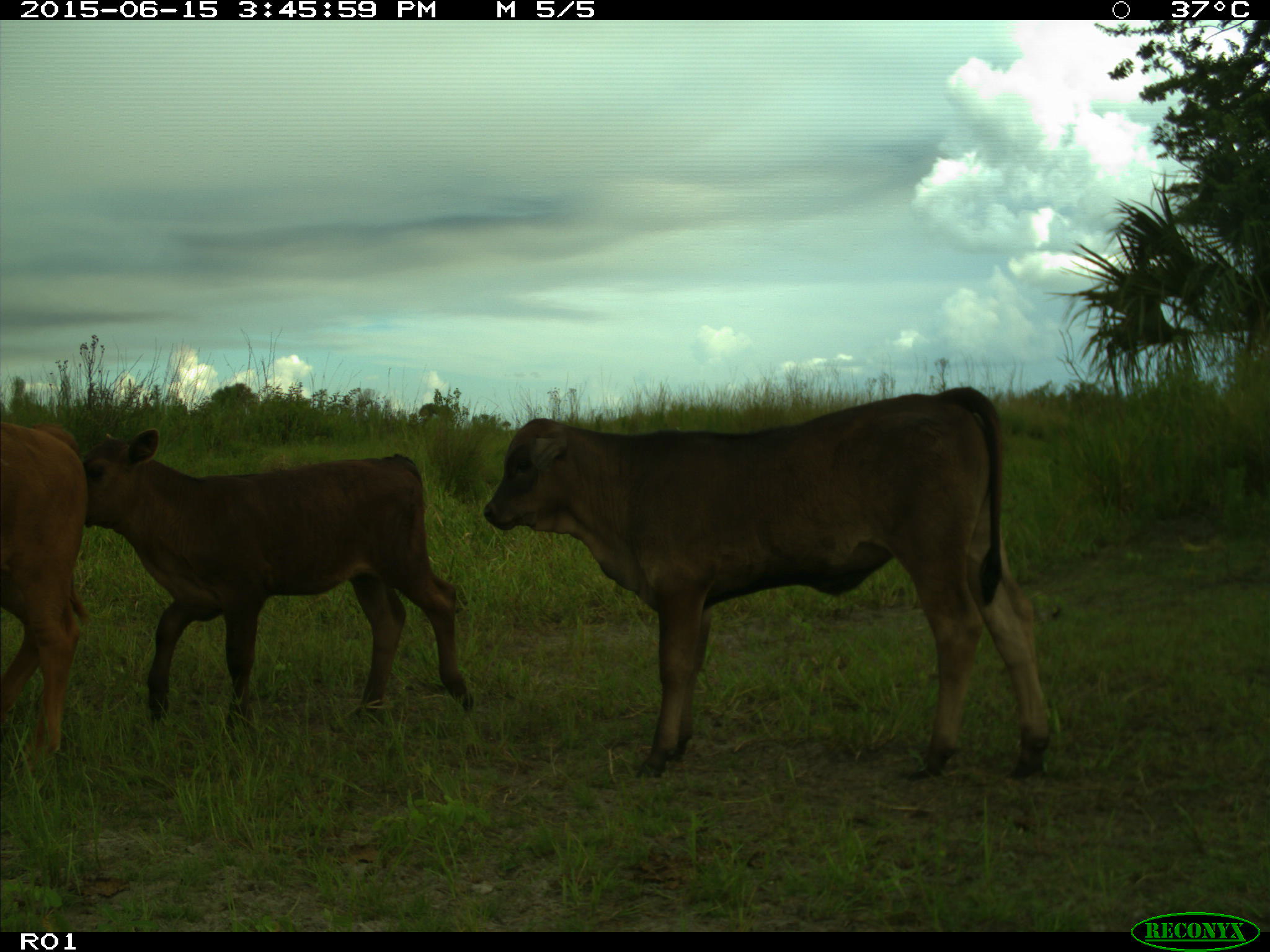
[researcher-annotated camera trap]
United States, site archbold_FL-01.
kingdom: Animalia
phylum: Chordata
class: Mammalia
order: Artiodactyla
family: Bovidae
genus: Bos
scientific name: Bos taurus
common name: domestic cow